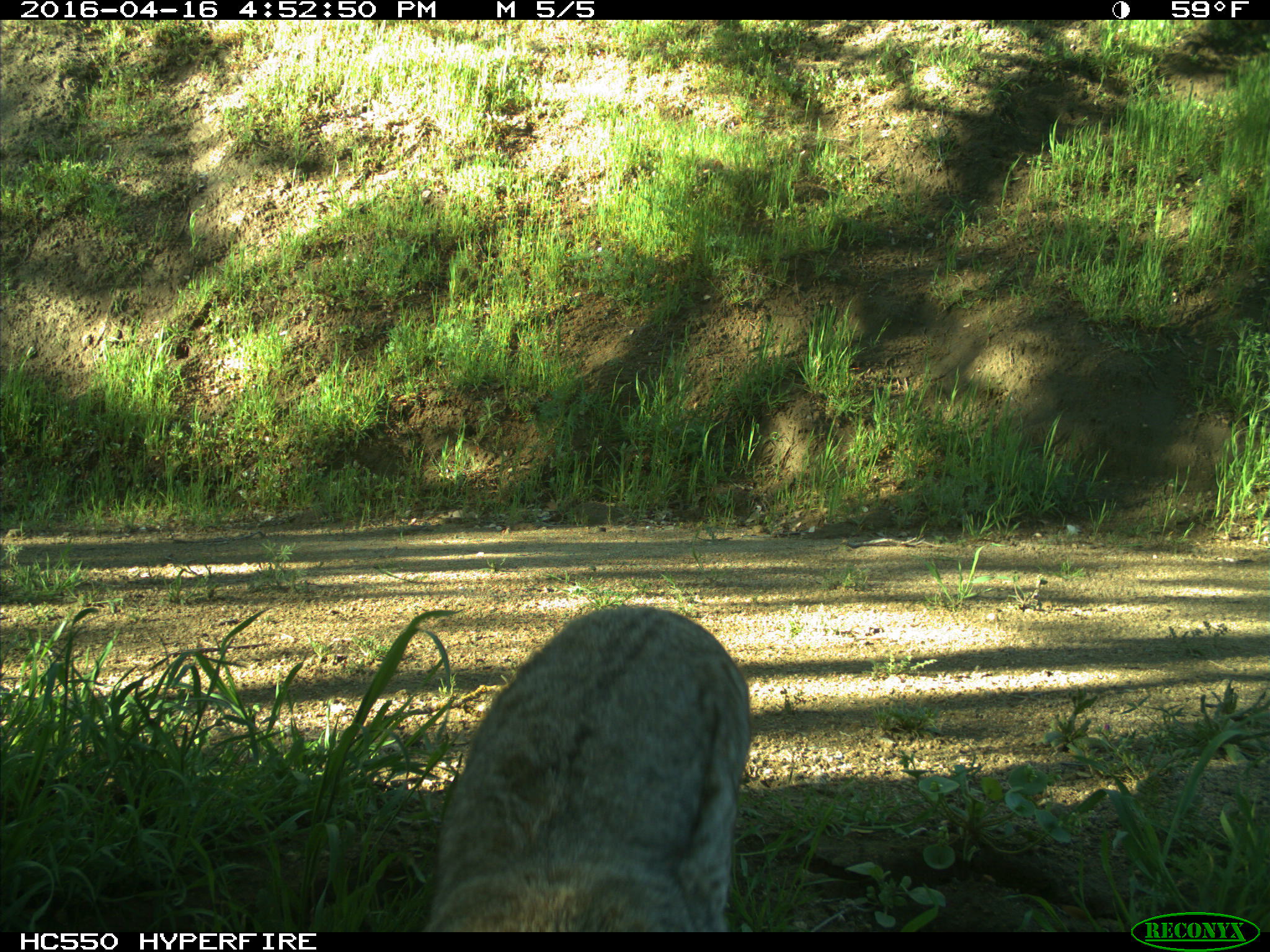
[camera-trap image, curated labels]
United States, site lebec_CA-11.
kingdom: Animalia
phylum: Chordata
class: Mammalia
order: Carnivora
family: Felidae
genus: Lynx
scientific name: Lynx rufus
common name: bobcat